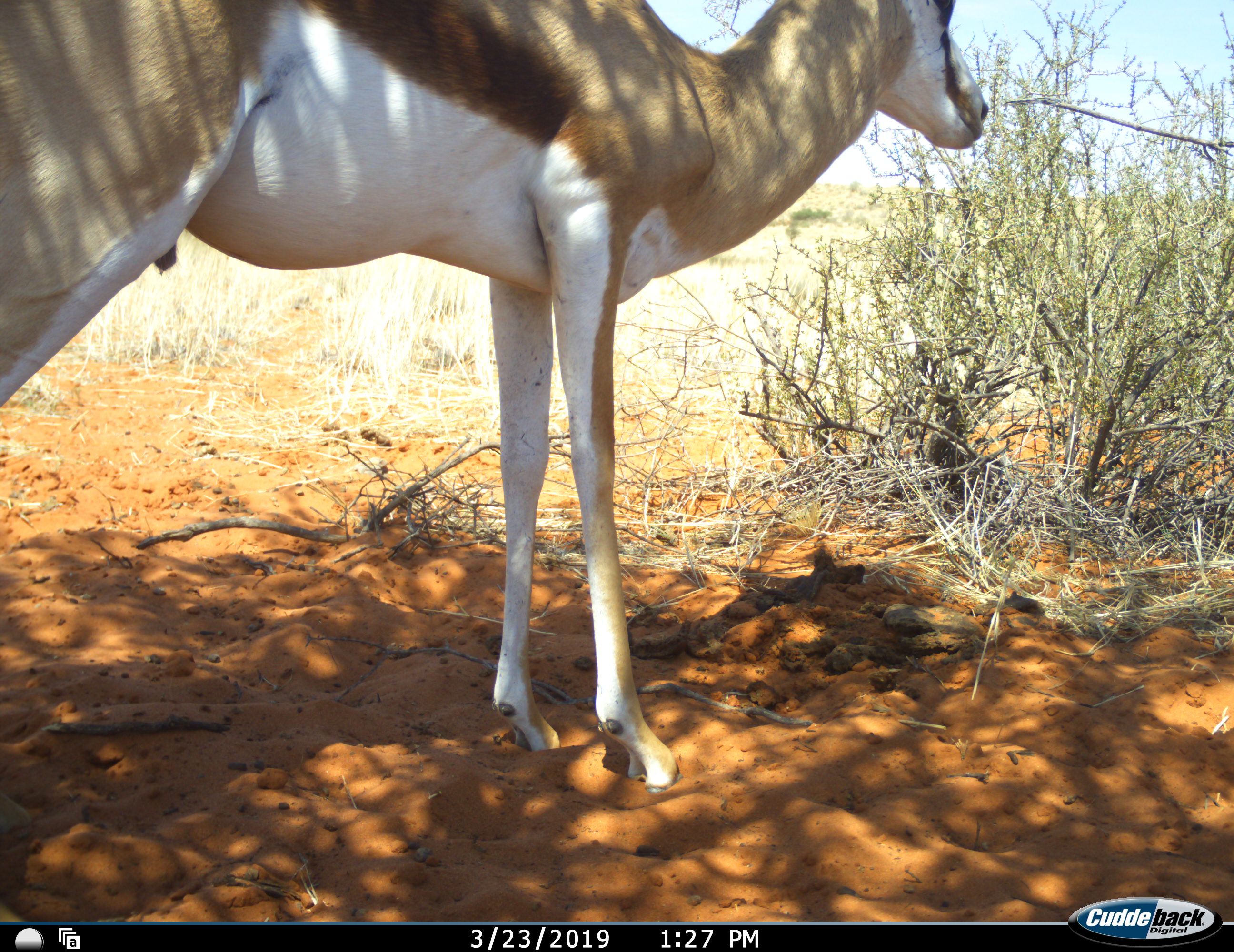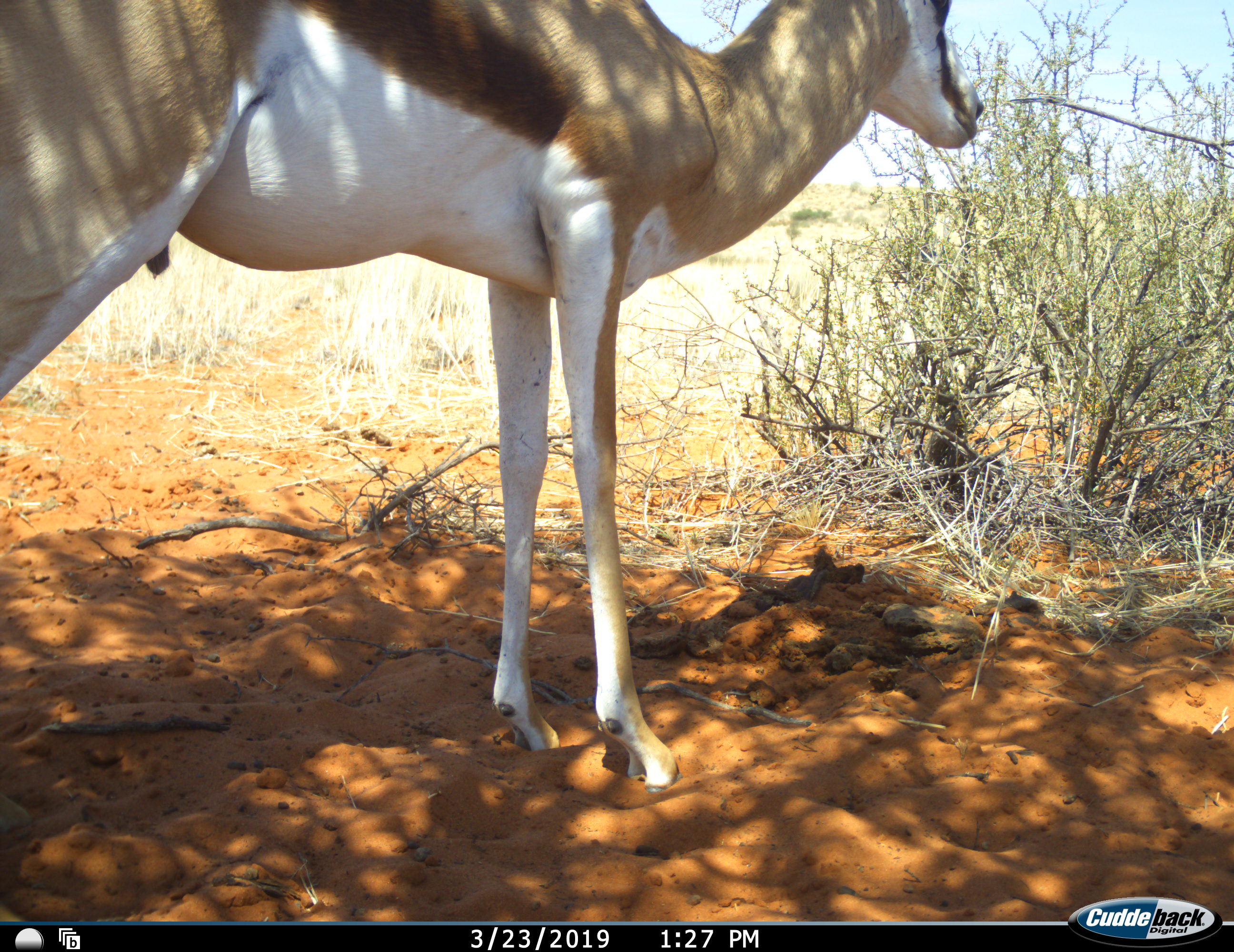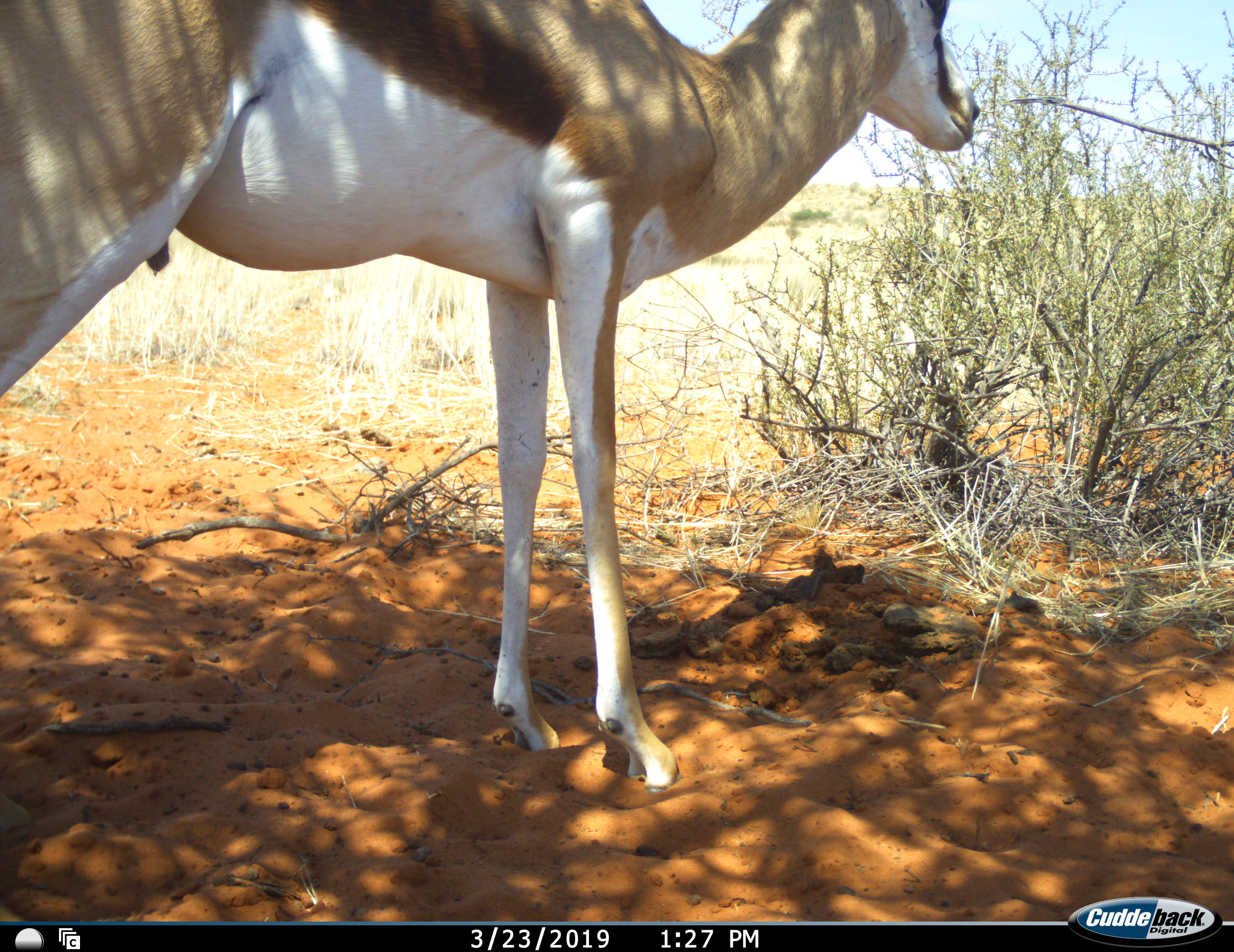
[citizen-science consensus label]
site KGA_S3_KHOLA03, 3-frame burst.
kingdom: Animalia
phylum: Chordata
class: Mammalia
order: Artiodactyla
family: Bovidae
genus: Antidorcas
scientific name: Antidorcas marsupialis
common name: springbok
Springbok (Antidorcas marsupialis), count 1. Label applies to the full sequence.